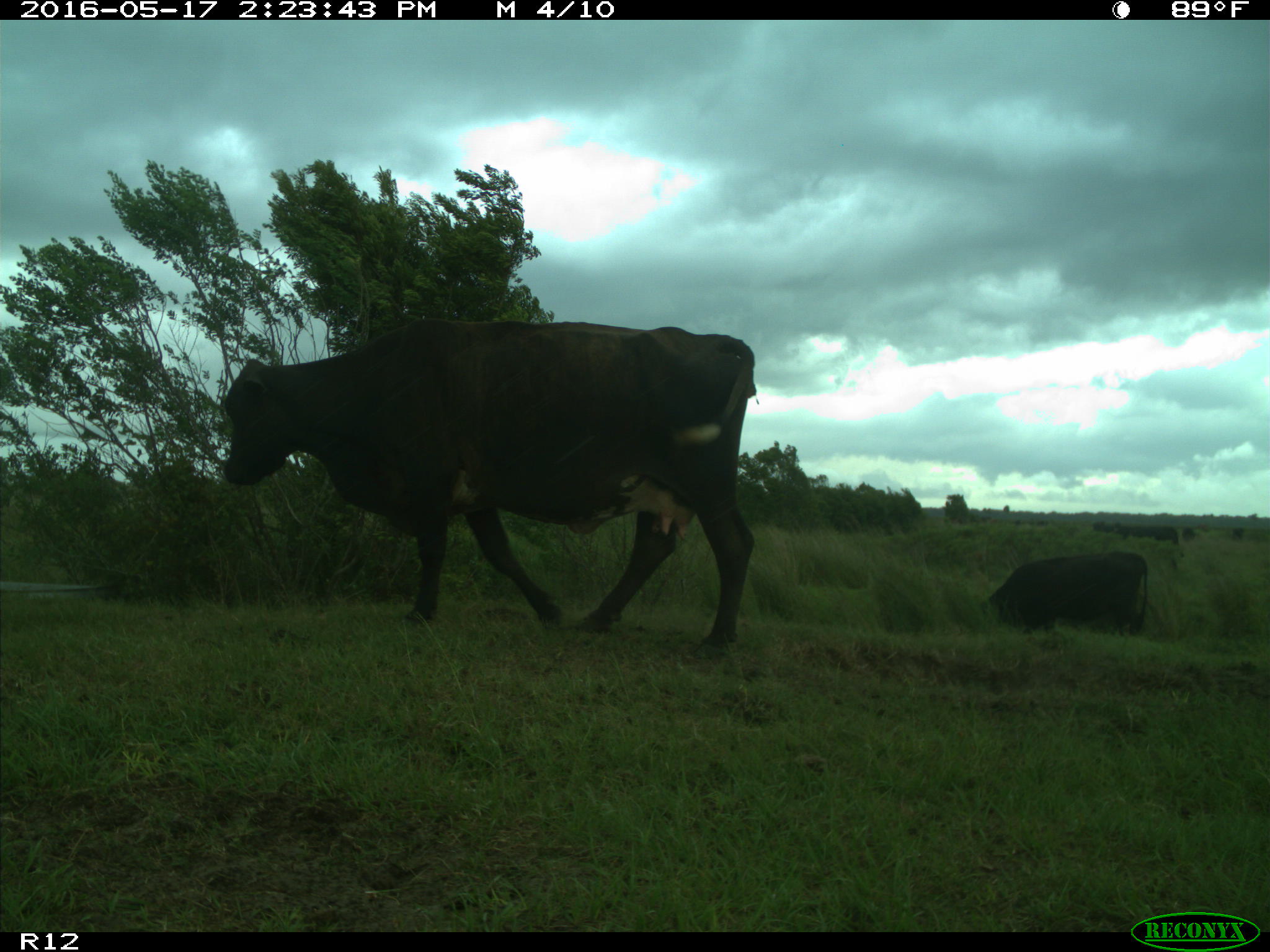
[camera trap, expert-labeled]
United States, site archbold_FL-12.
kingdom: Animalia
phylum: Chordata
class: Mammalia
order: Artiodactyla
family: Bovidae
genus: Bos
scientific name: Bos taurus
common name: domestic cow